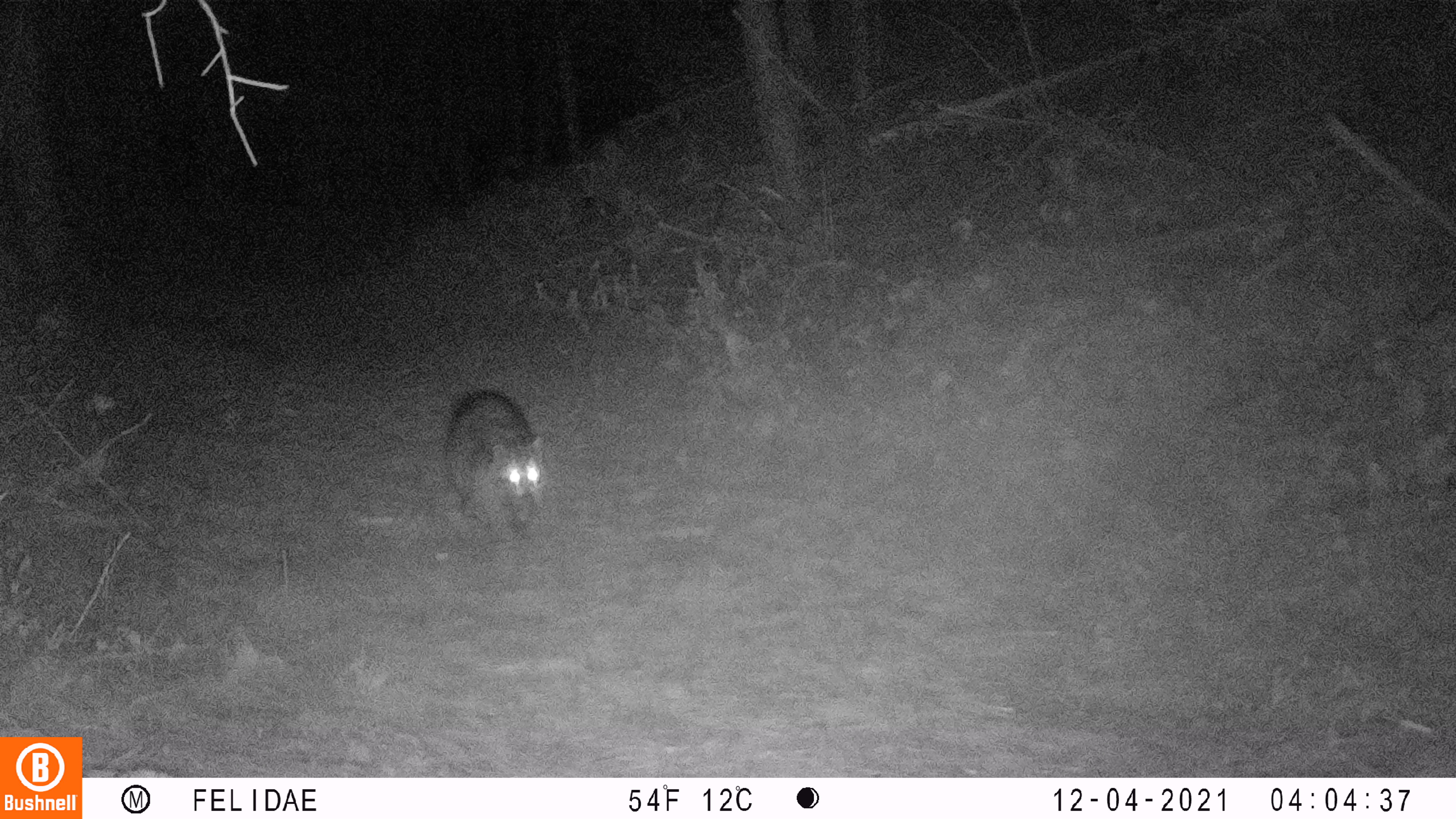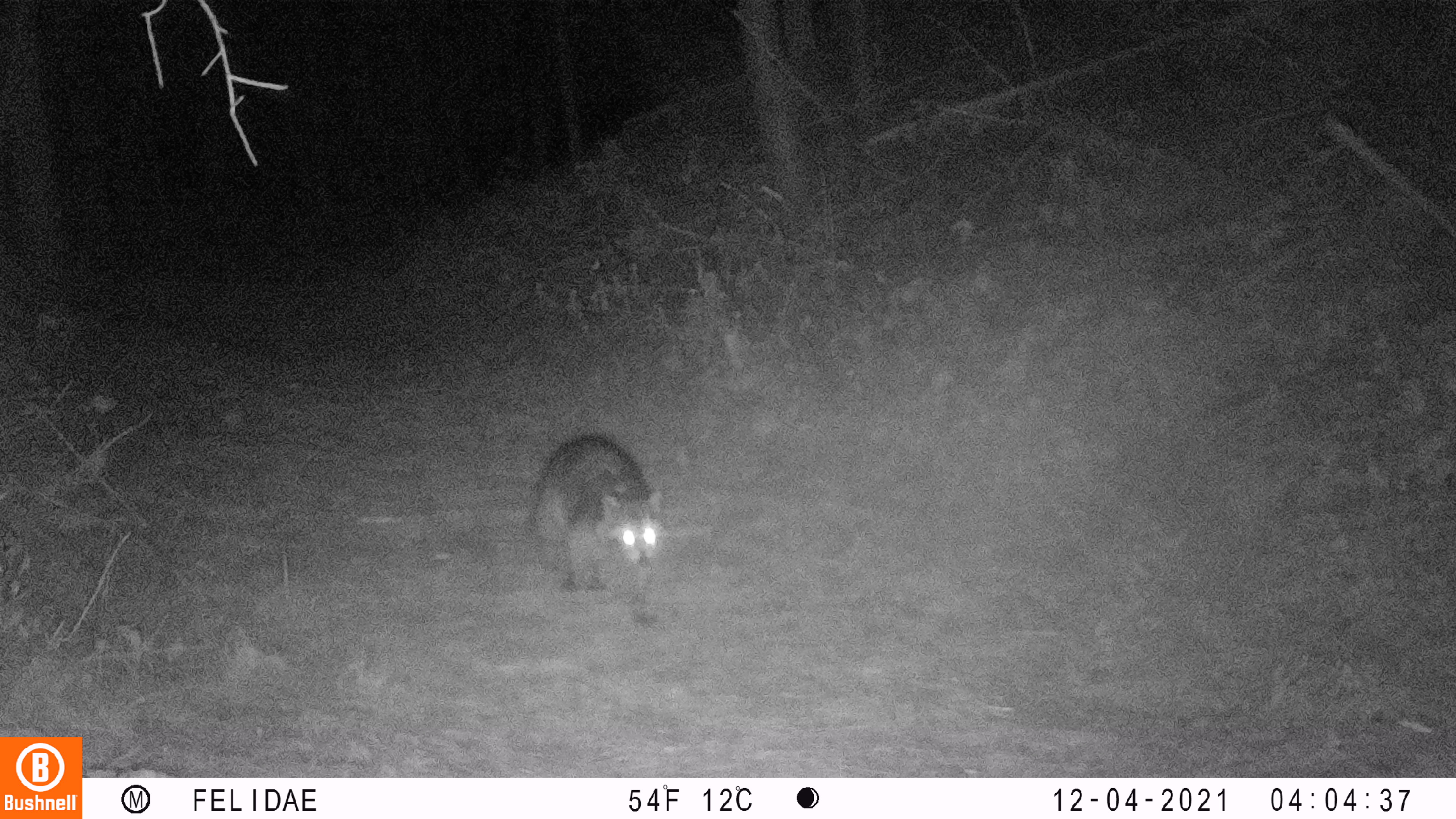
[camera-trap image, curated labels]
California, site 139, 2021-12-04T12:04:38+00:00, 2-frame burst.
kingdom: Animalia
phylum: Chordata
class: Mammalia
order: Carnivora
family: Procyonidae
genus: Procyon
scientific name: Procyon lotor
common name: raccoon